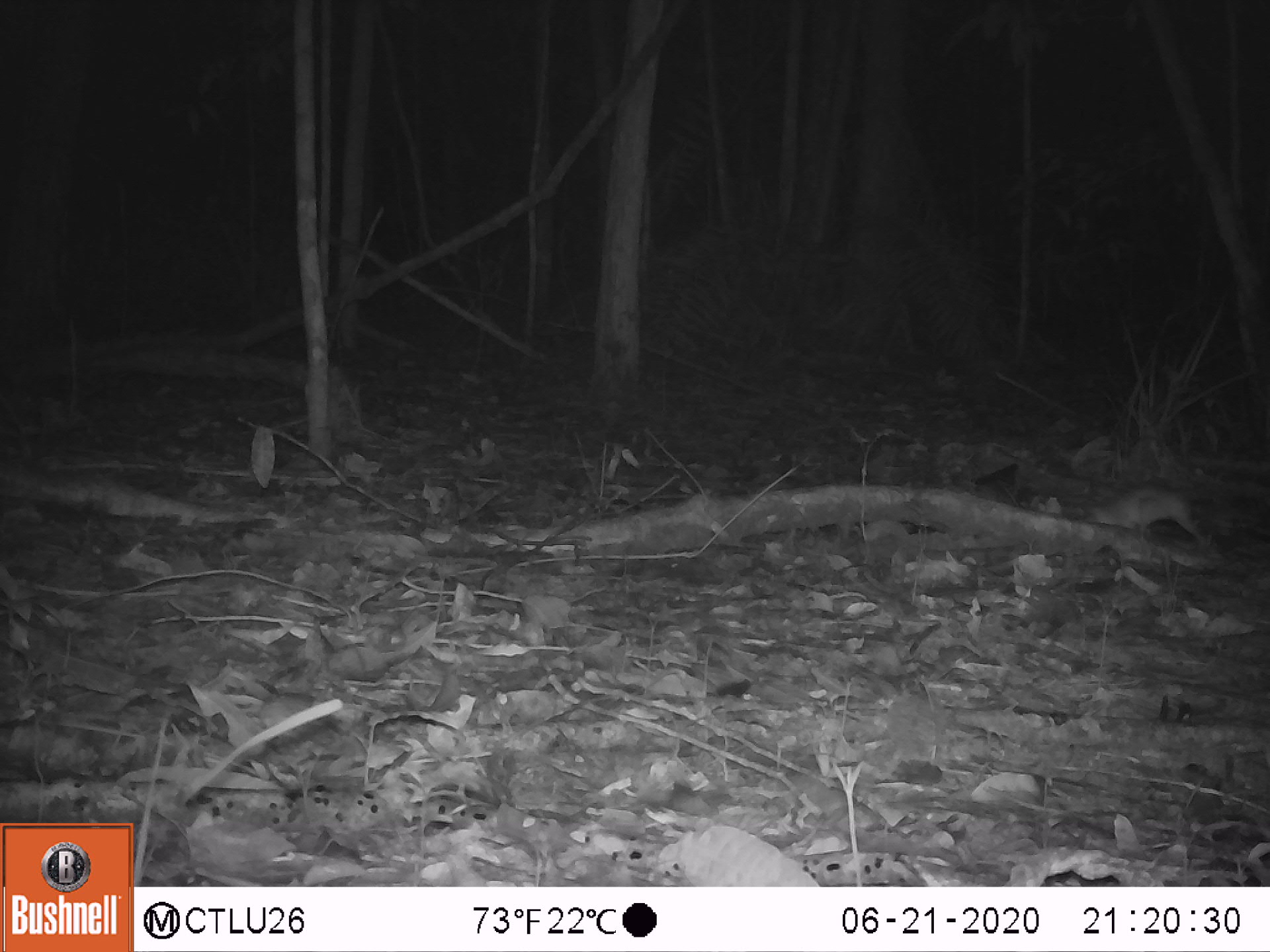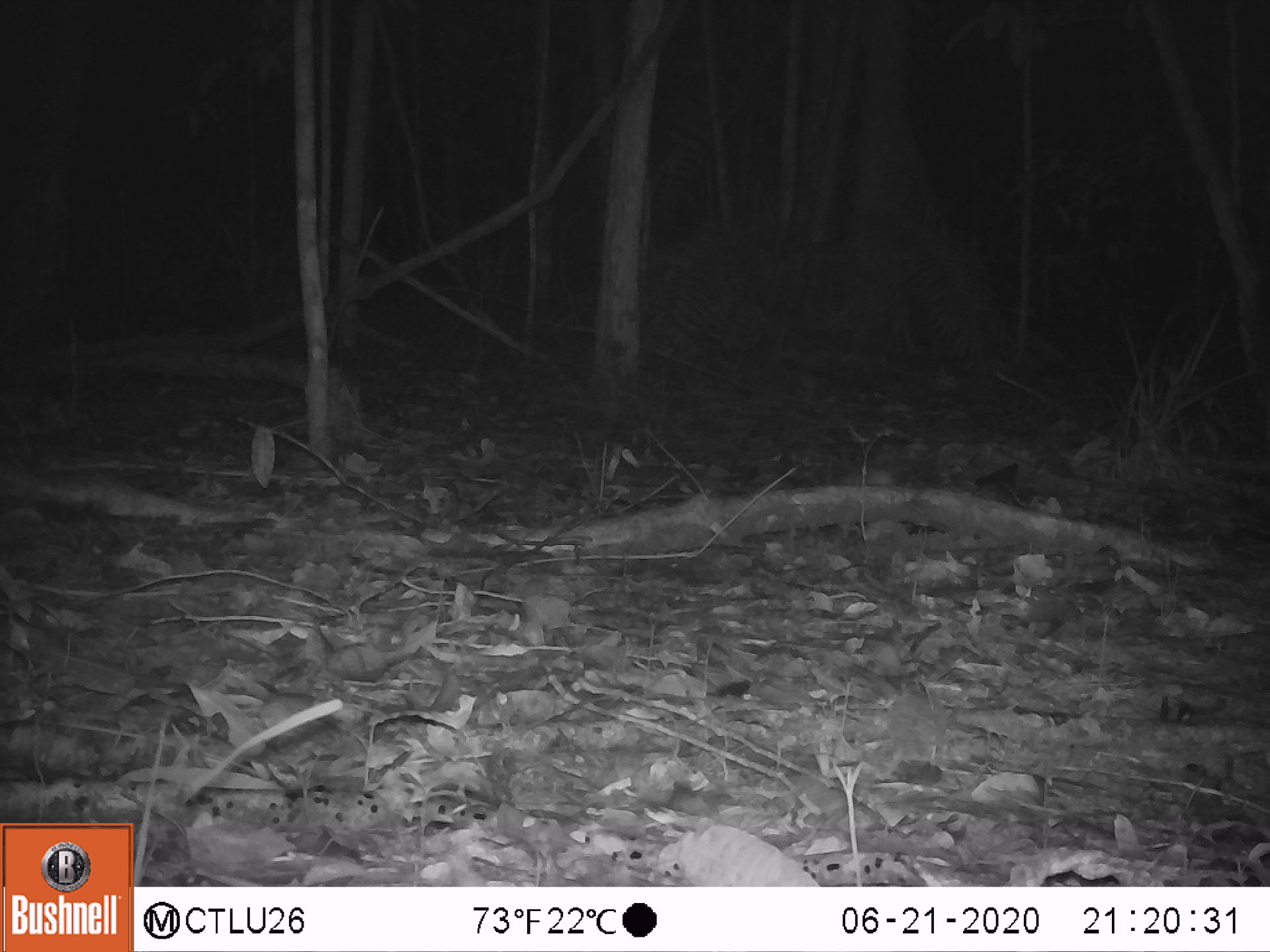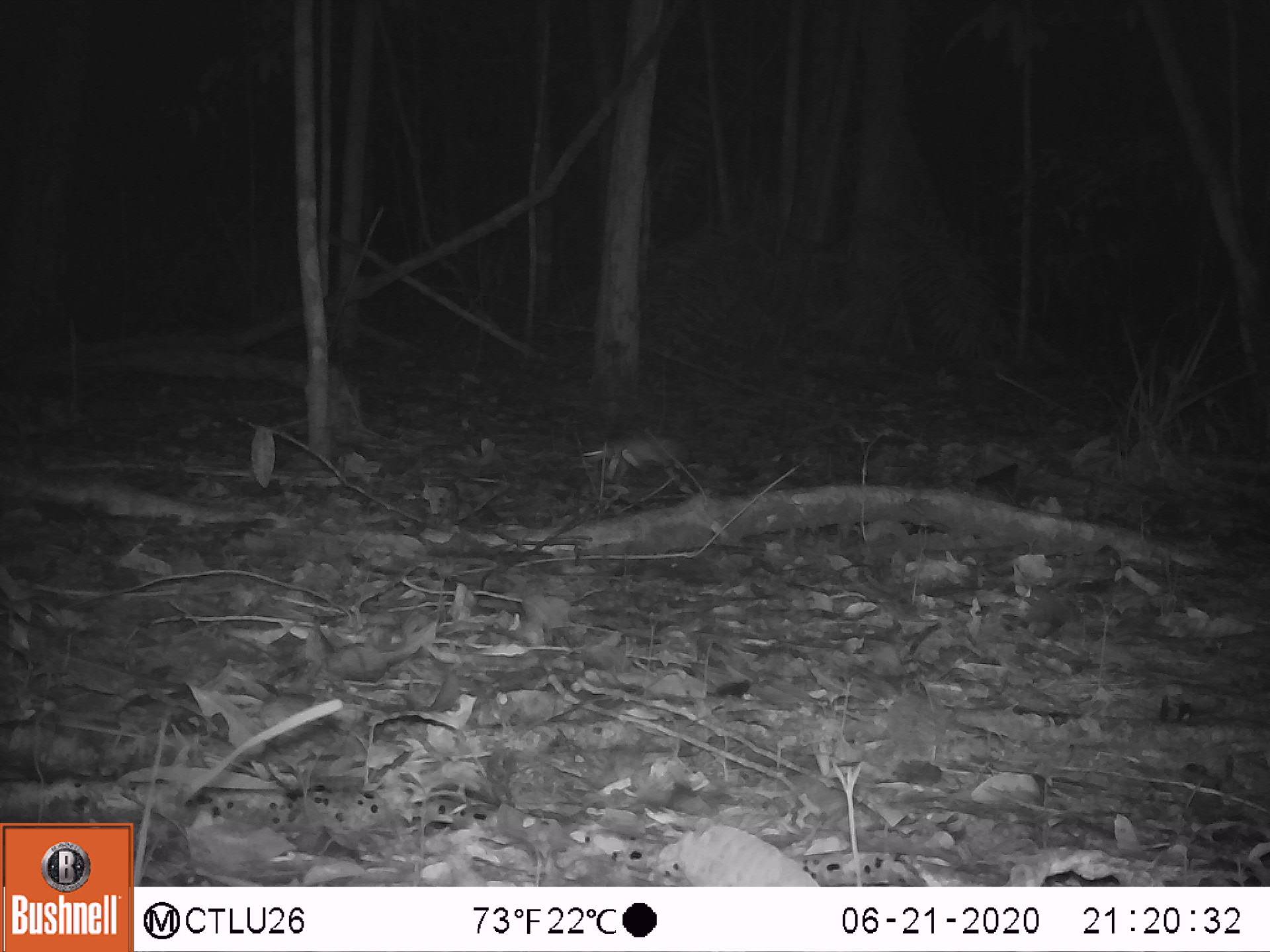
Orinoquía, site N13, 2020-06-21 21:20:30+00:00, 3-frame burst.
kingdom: Animalia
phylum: Chordata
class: Mammalia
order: Rodentia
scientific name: Rodentia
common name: rodent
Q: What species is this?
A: Rodent (Rodentia).